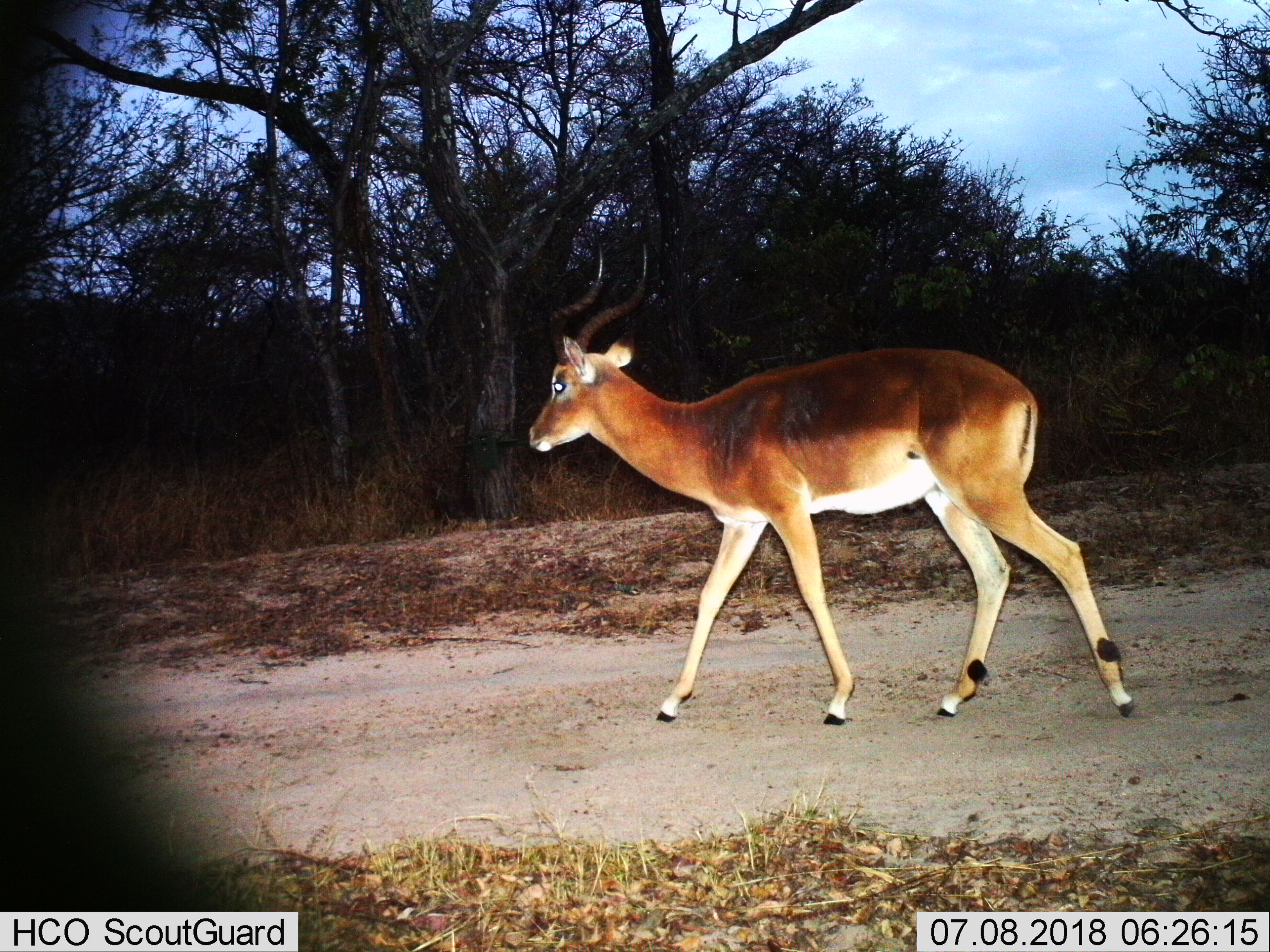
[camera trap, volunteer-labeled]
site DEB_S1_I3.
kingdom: Animalia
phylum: Chordata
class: Mammalia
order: Artiodactyla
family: Bovidae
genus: Aepyceros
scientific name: Aepyceros melampus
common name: impala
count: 1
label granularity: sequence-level